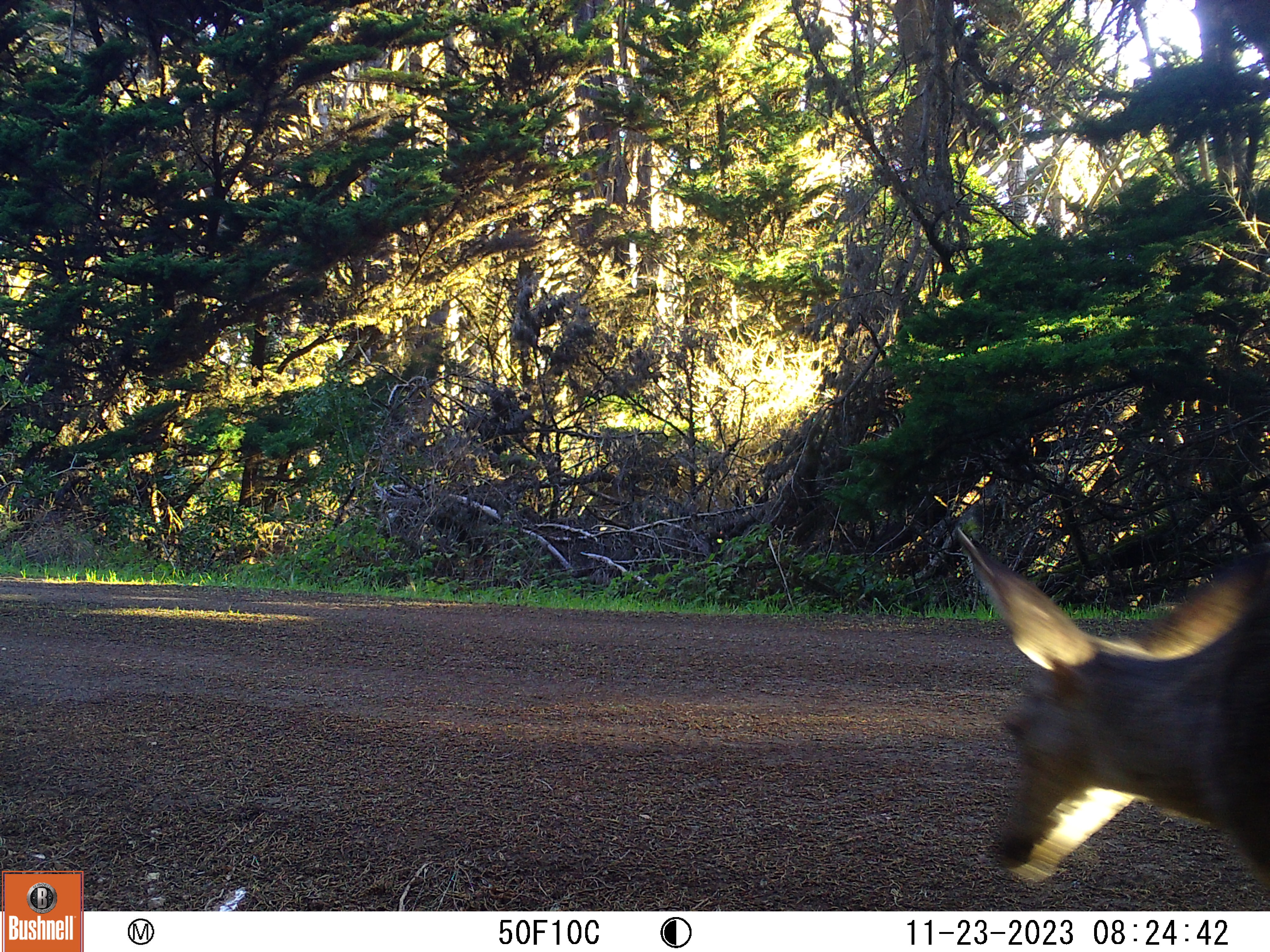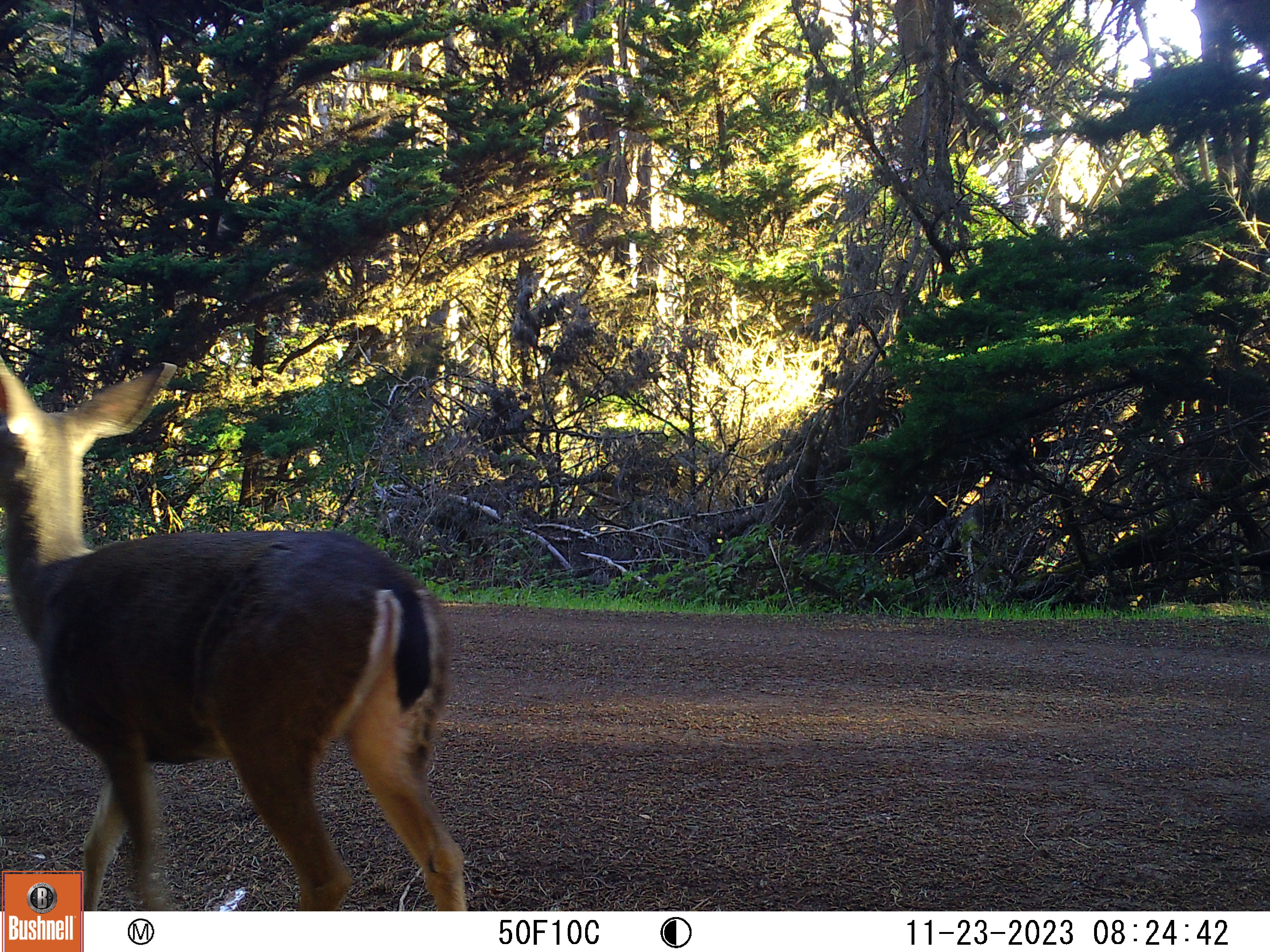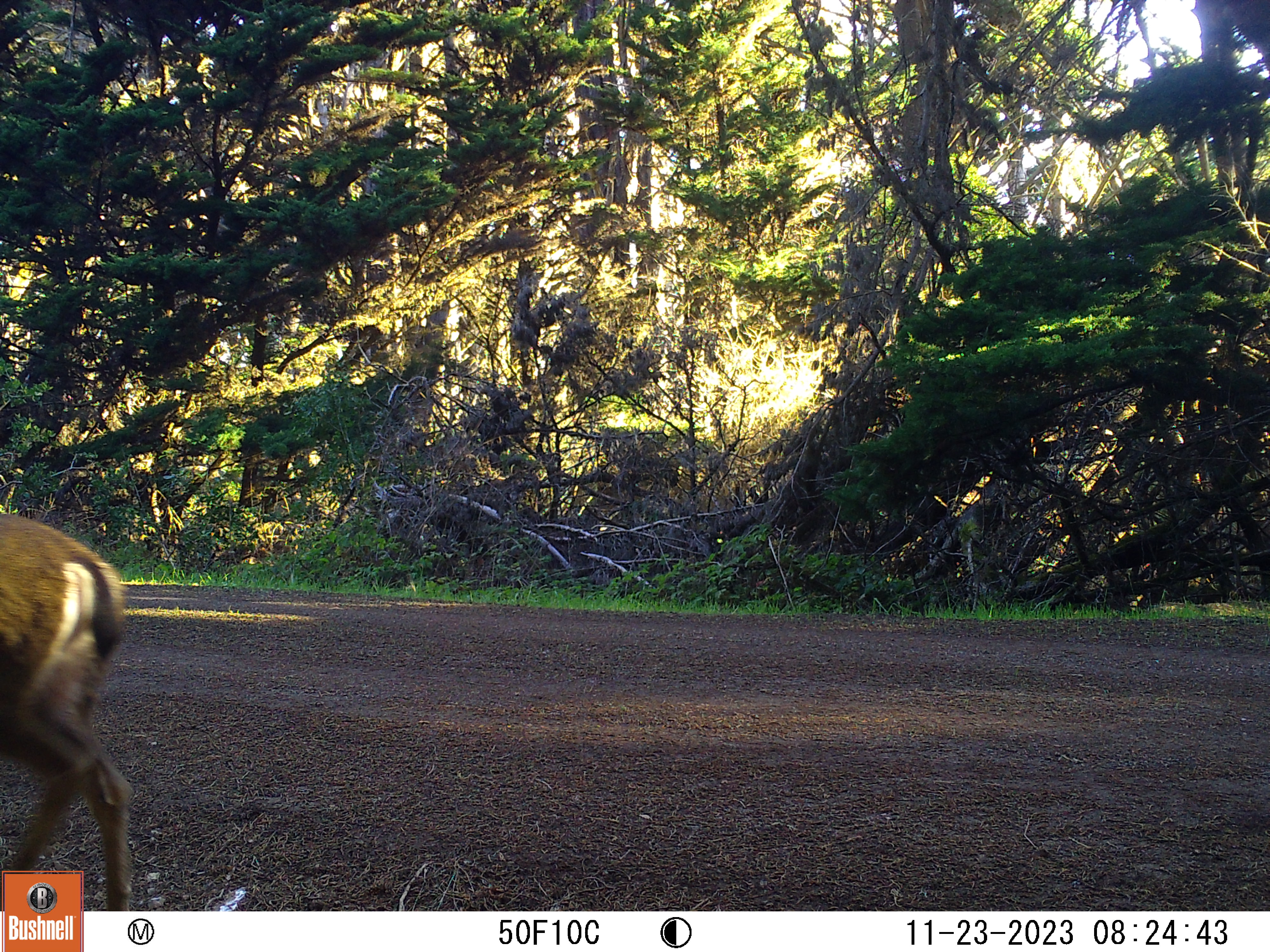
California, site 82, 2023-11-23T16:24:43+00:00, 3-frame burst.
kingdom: Animalia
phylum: Chordata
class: Mammalia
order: Artiodactyla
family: Cervidae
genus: Odocoileus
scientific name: Odocoileus hemionus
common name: mule deer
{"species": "mule deer (Odocoileus hemionus)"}